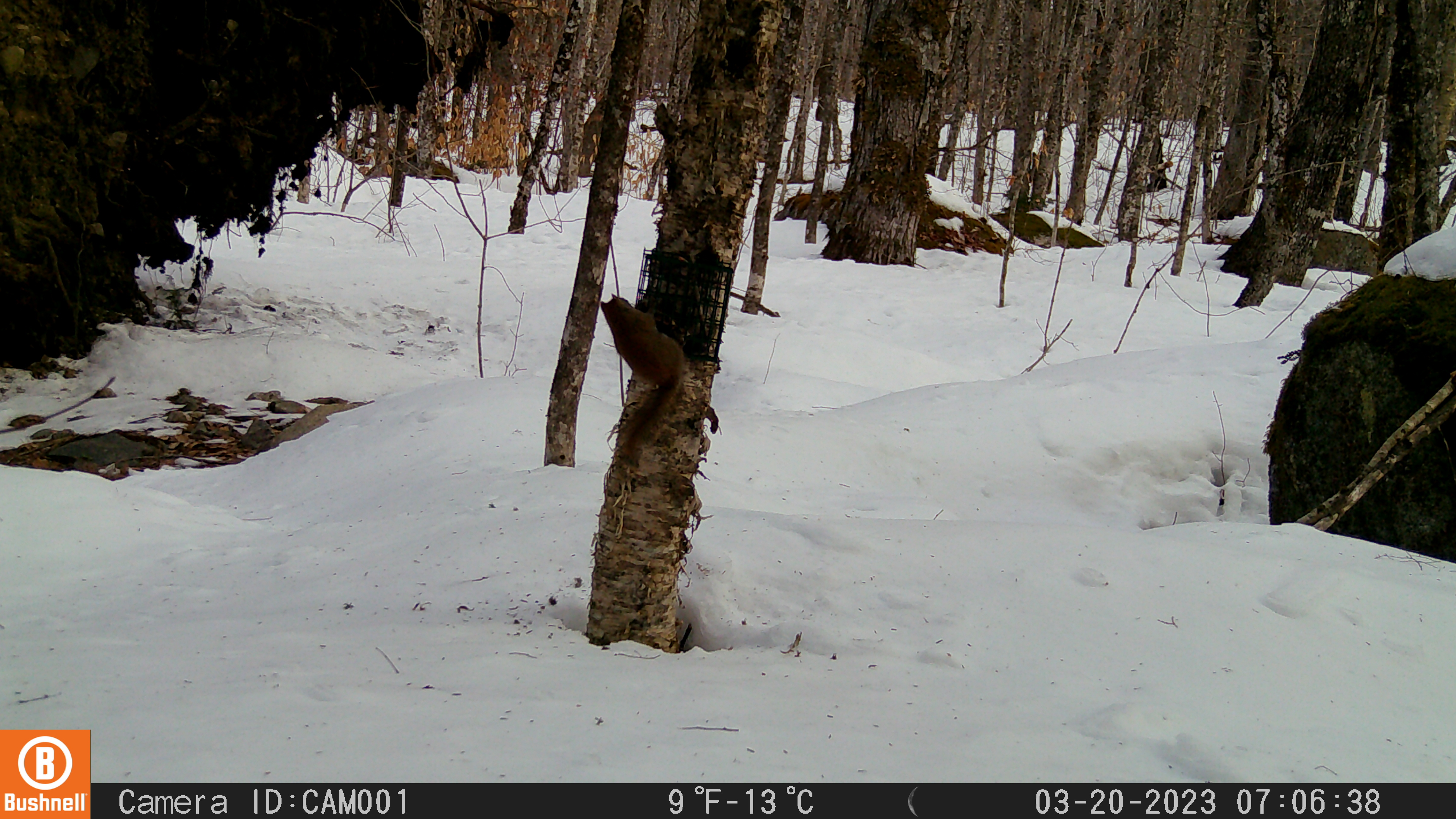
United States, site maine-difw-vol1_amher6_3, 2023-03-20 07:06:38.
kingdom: Animalia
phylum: Chordata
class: Mammalia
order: Rodentia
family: Sciuridae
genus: Tamiasciurus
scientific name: Tamiasciurus hudsonicus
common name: red squirrel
Red squirrel (Tamiasciurus hudsonicus).